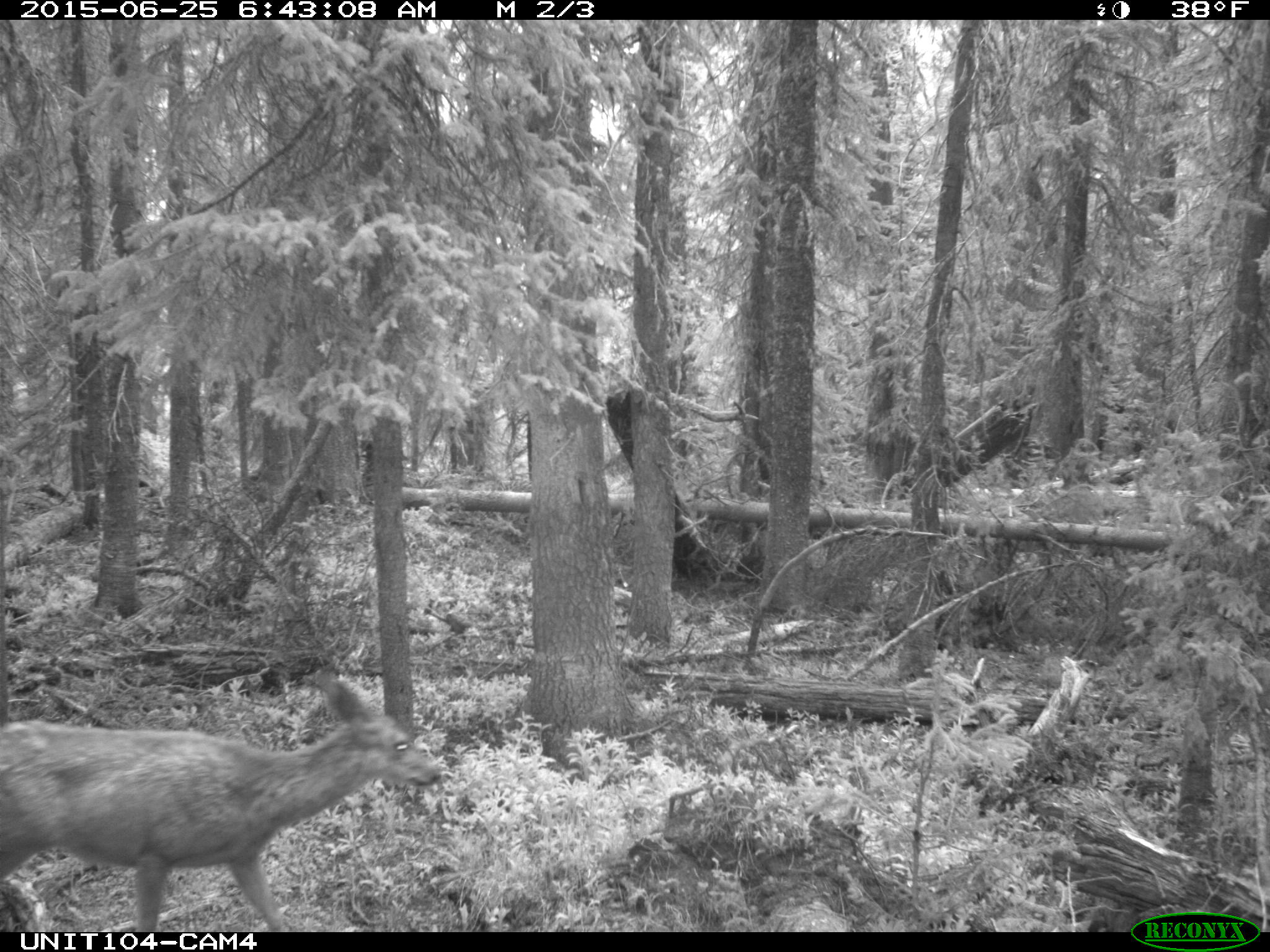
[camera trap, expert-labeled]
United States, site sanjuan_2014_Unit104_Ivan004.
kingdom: Animalia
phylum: Chordata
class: Mammalia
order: Artiodactyla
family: Cervidae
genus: Odocoileus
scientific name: Odocoileus hemionus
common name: mule deer